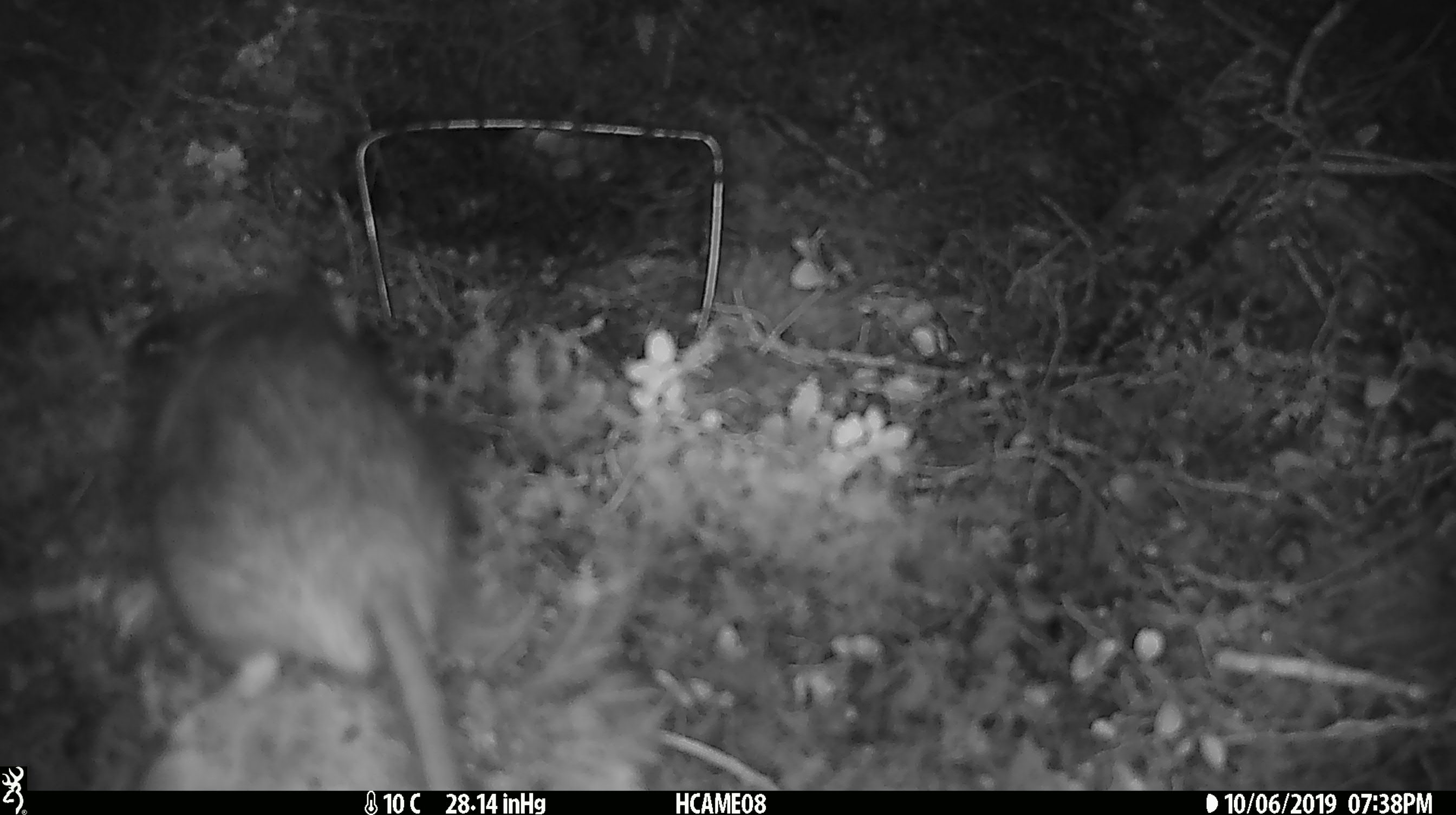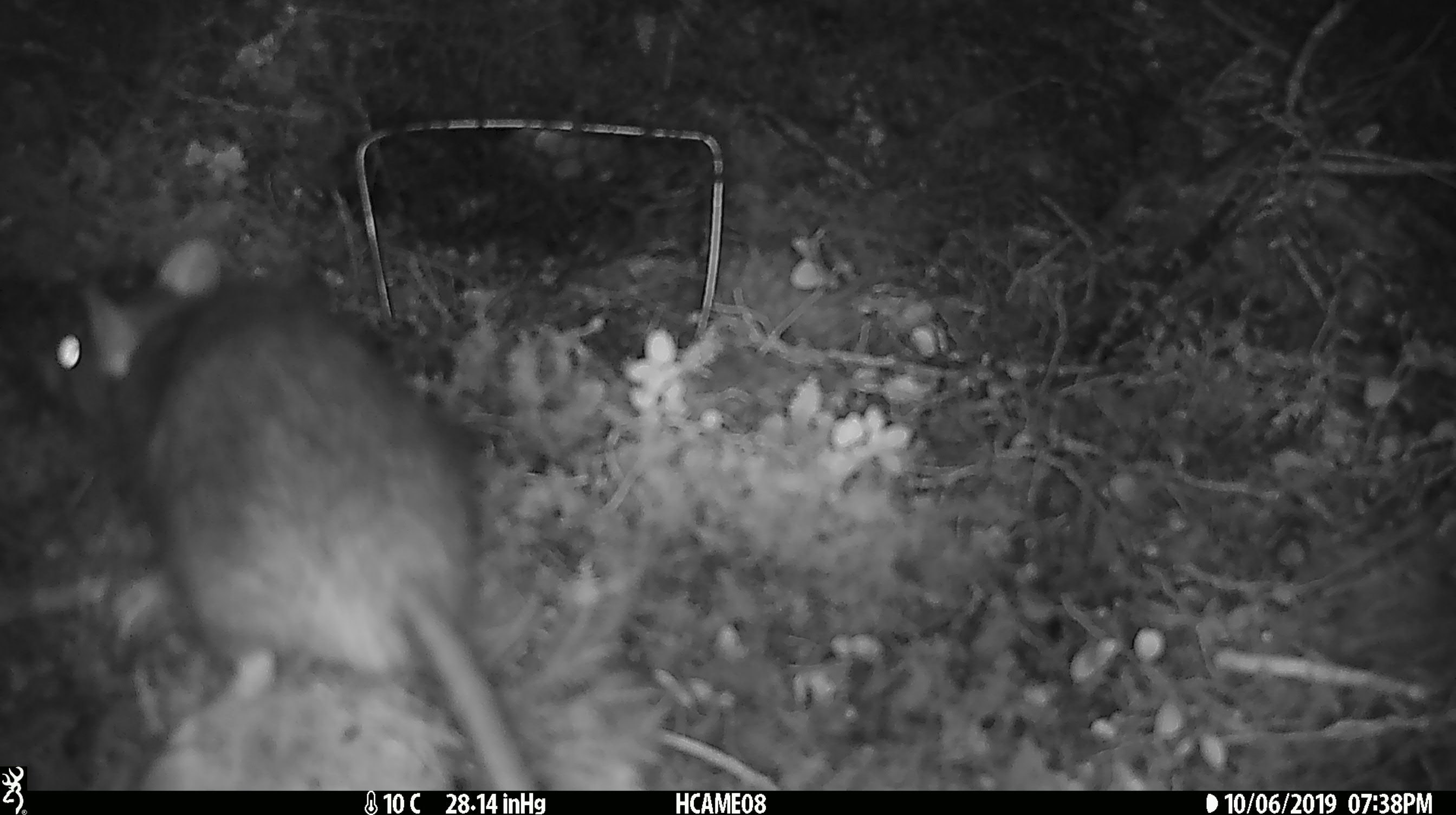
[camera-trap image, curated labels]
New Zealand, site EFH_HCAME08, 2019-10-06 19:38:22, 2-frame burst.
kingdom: Animalia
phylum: Chordata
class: Mammalia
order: Rodentia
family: Muridae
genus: Rattus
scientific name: Rattus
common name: rat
Rat (Rattus).